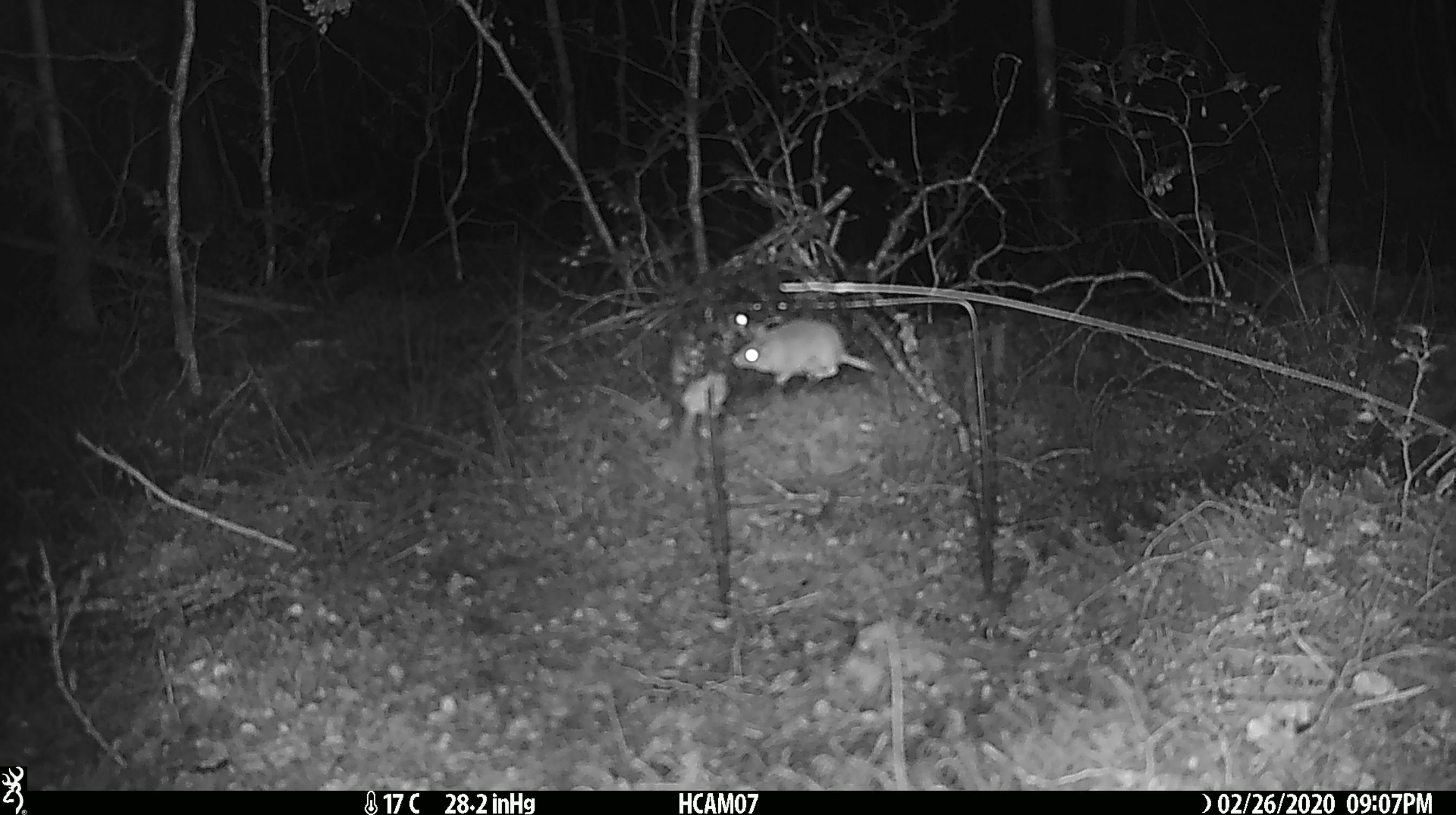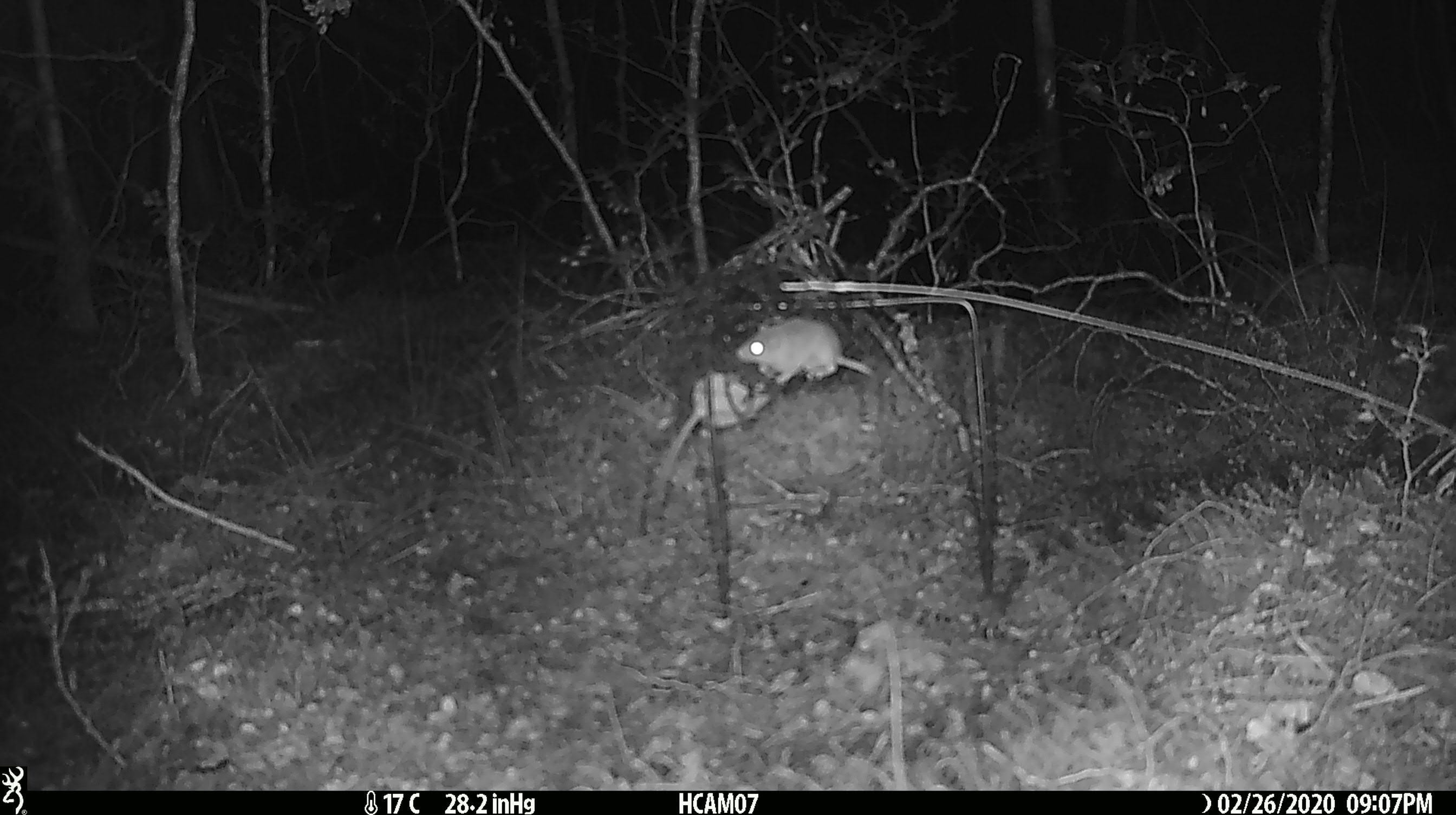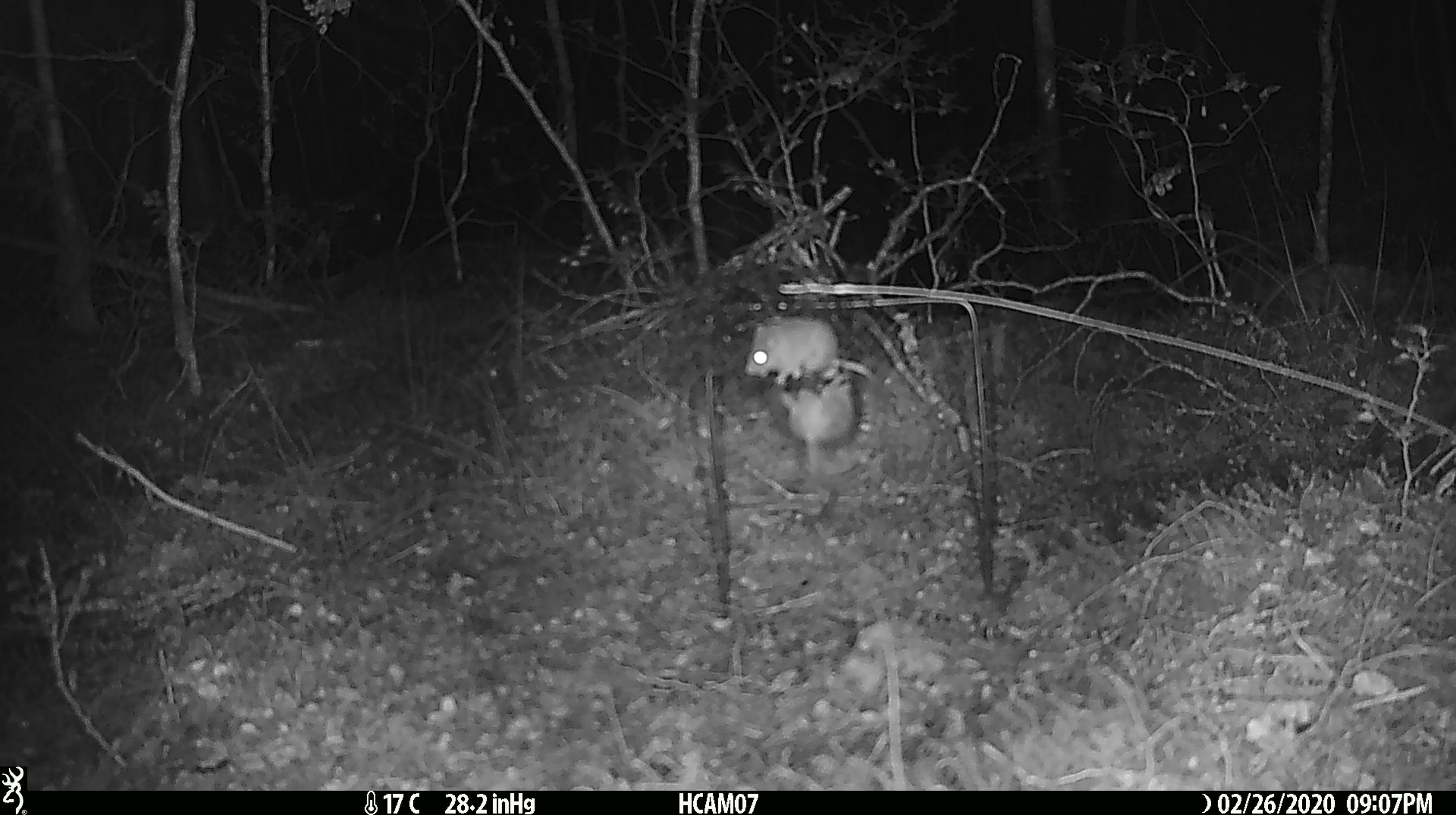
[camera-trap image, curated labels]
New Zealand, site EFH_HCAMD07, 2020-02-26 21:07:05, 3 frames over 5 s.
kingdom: Animalia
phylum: Chordata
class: Mammalia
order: Rodentia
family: Muridae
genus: Mus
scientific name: Mus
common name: mouse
Mouse (Mus).